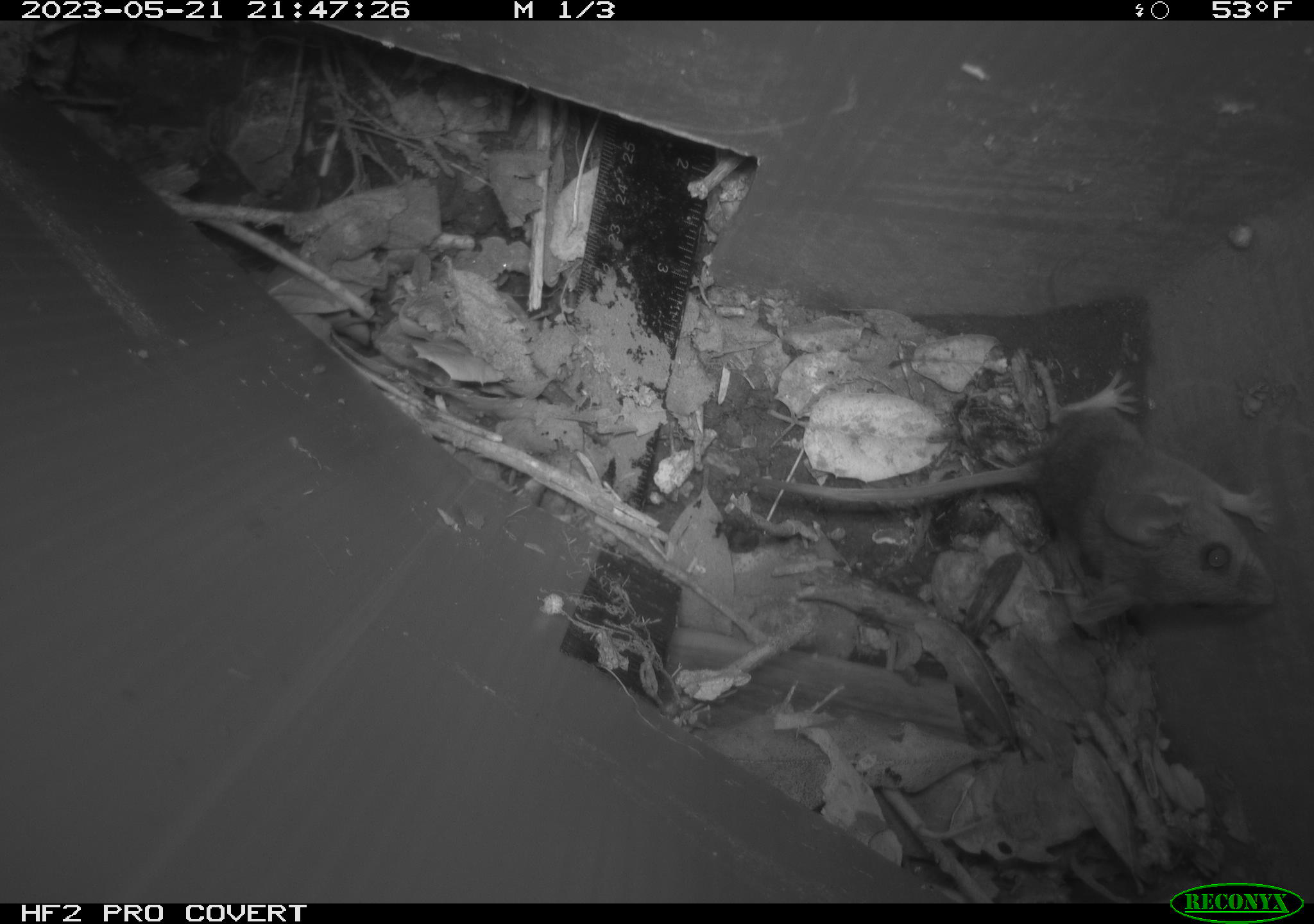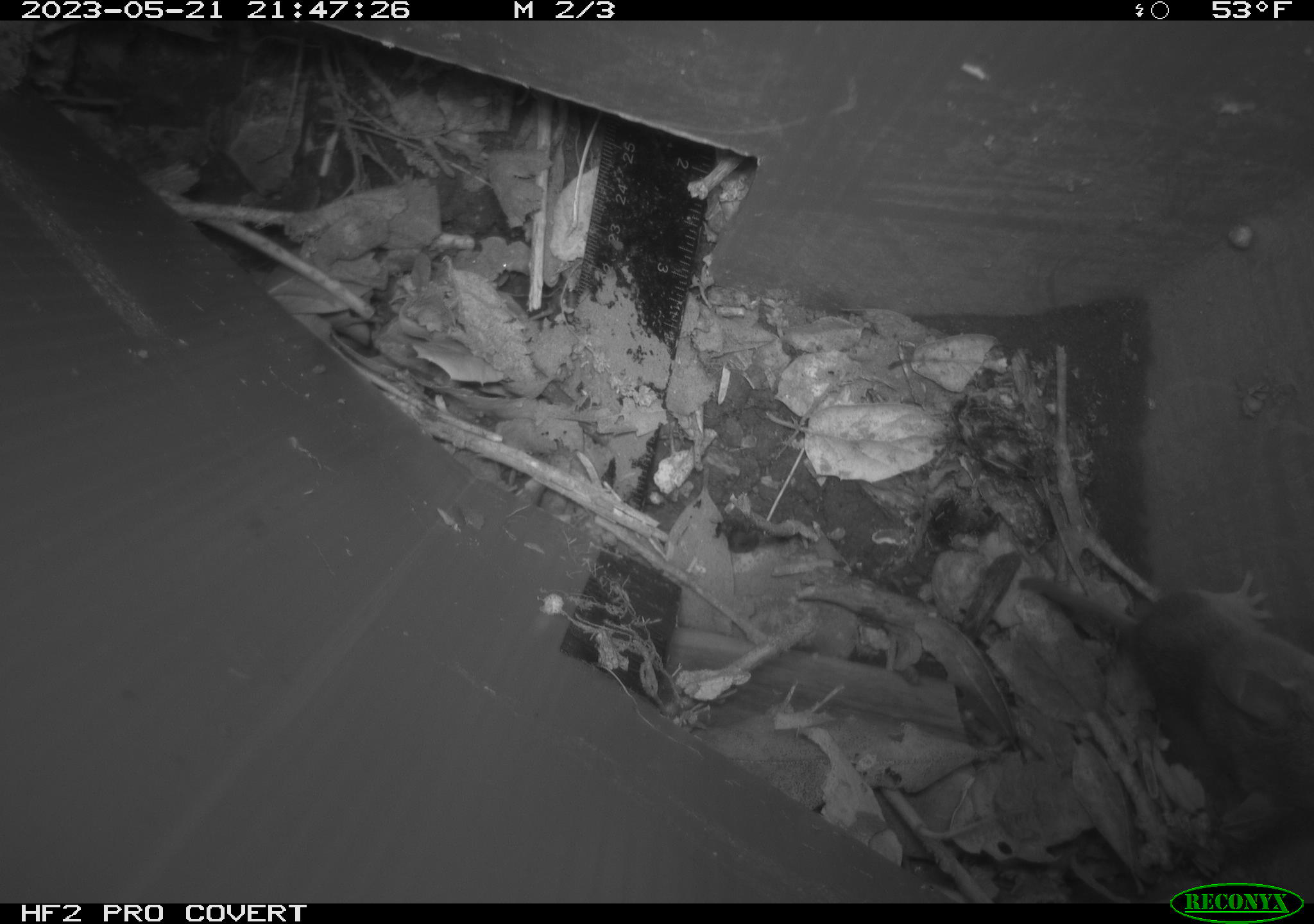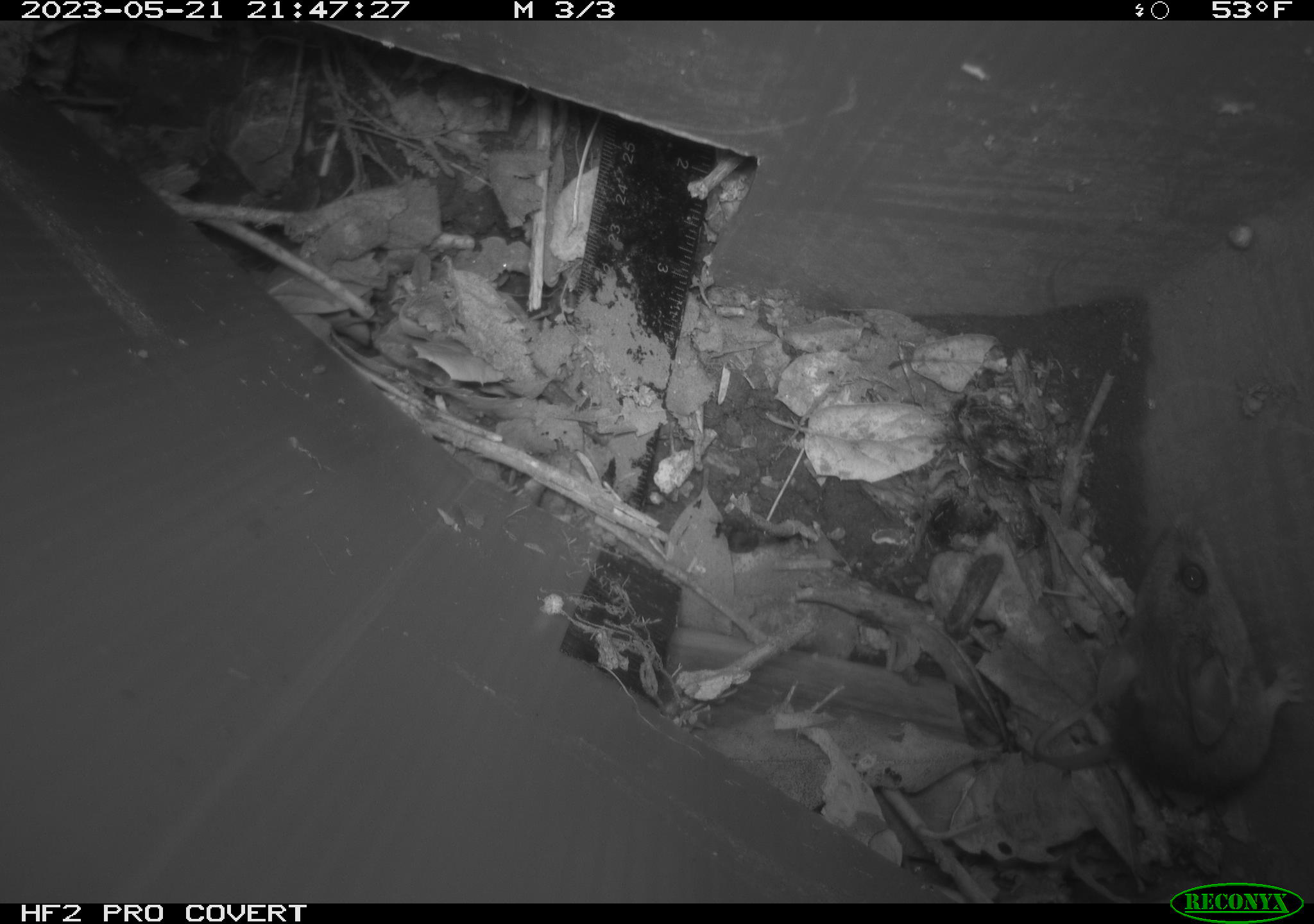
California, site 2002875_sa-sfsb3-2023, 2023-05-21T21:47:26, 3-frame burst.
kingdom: Animalia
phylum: Chordata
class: Mammalia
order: Rodentia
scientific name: Rodentia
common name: mouse species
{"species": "mouse species (Rodentia)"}